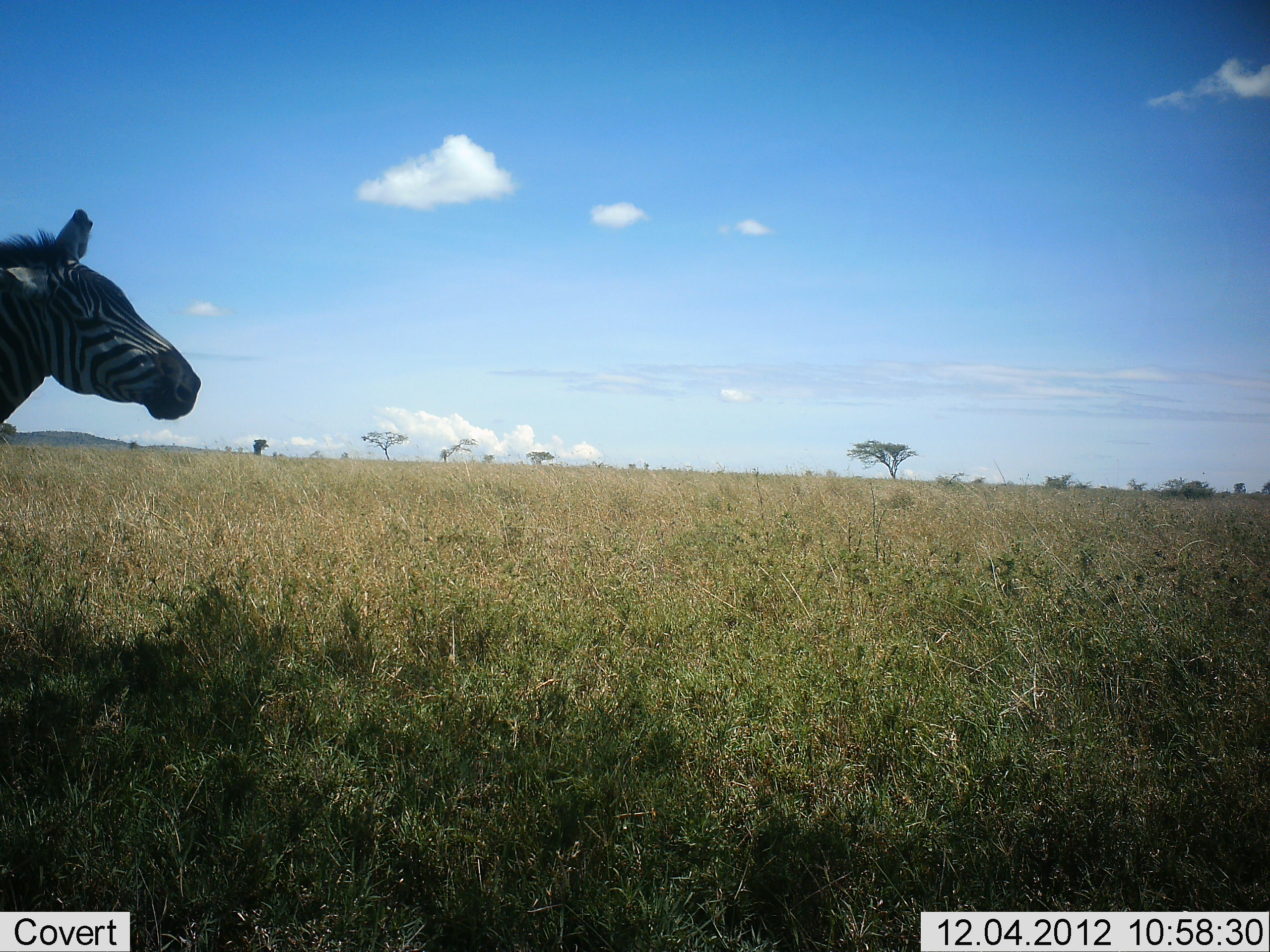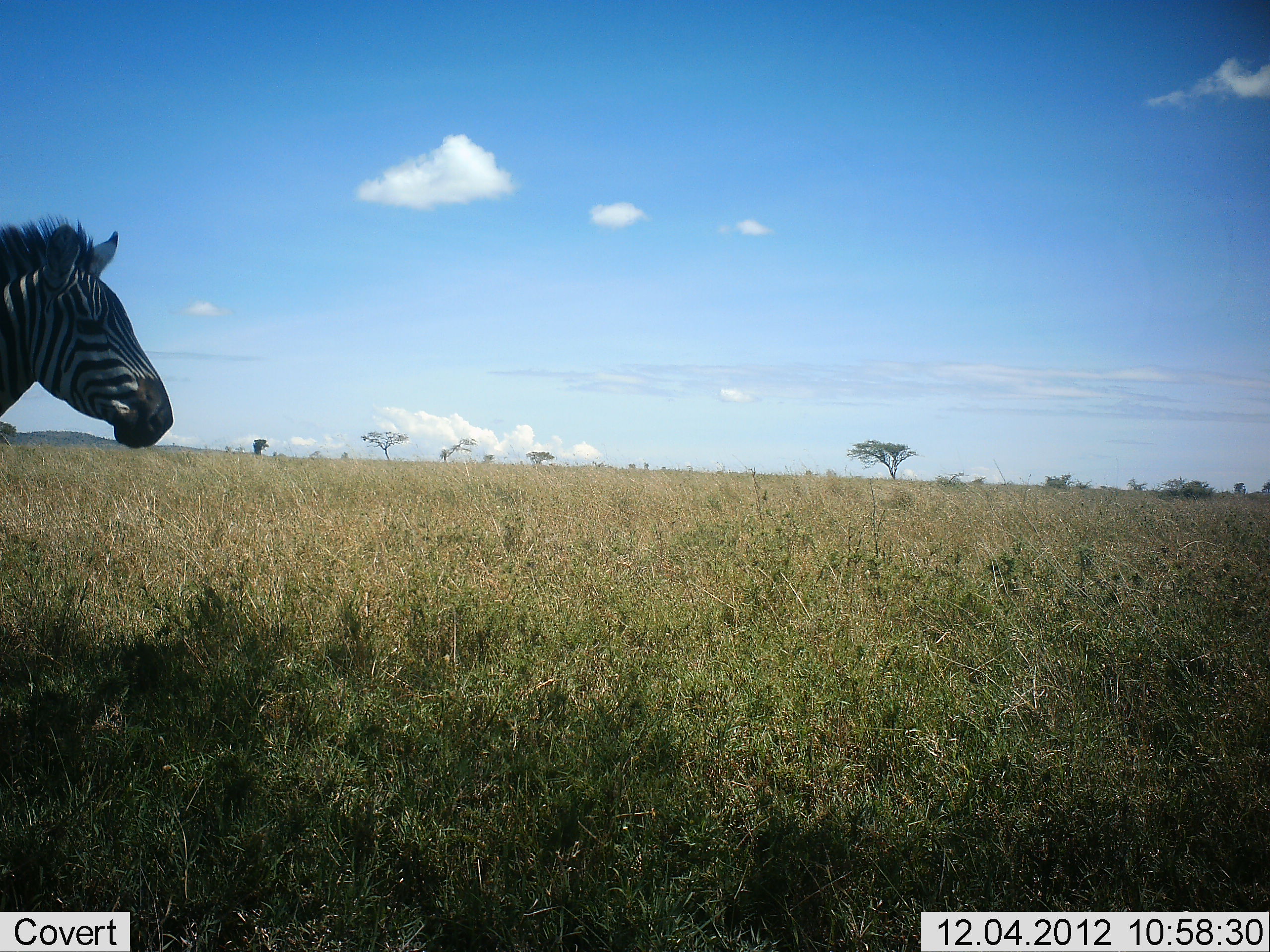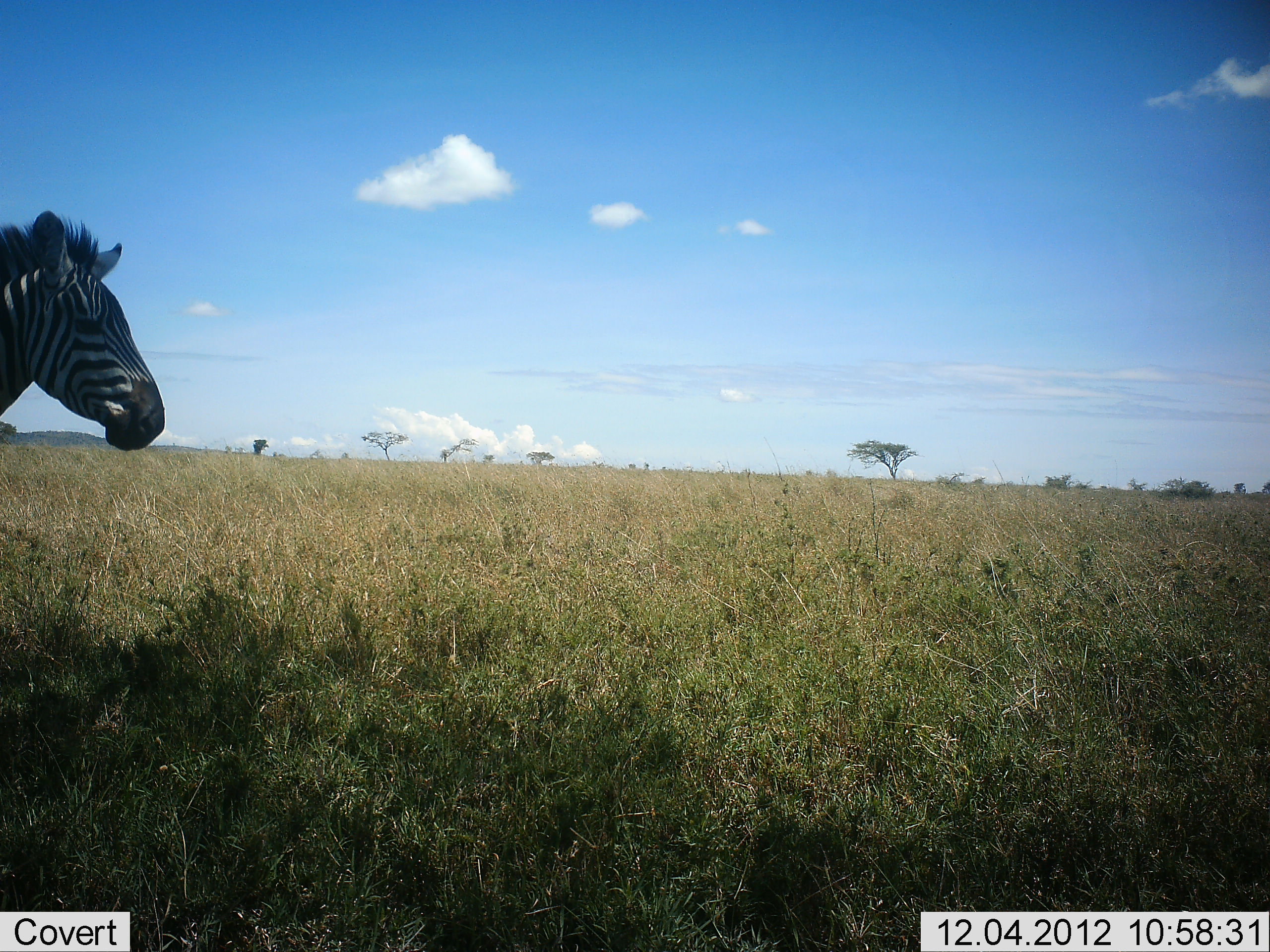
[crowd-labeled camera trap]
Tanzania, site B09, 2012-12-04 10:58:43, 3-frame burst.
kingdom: Animalia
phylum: Chordata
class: Mammalia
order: Perissodactyla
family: Equidae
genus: Equus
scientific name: Equus quagga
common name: plains zebra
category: zebra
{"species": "zebra (plains zebra) (Equus quagga)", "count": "1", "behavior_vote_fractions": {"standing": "100%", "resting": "0%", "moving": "0%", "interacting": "0%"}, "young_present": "0%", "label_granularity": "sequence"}